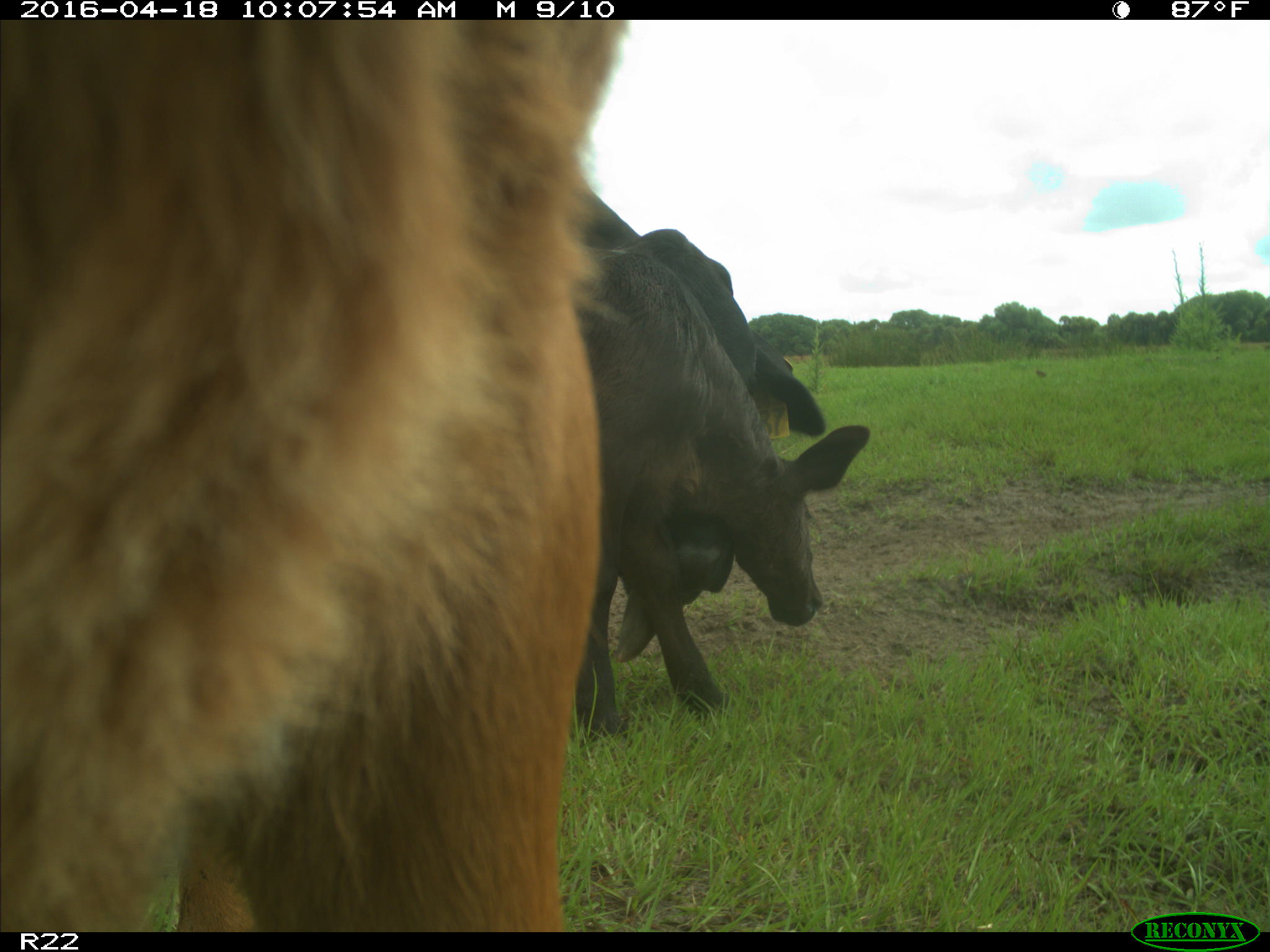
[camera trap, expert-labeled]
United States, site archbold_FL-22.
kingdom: Animalia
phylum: Chordata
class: Mammalia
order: Artiodactyla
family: Bovidae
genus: Bos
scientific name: Bos taurus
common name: domestic cow